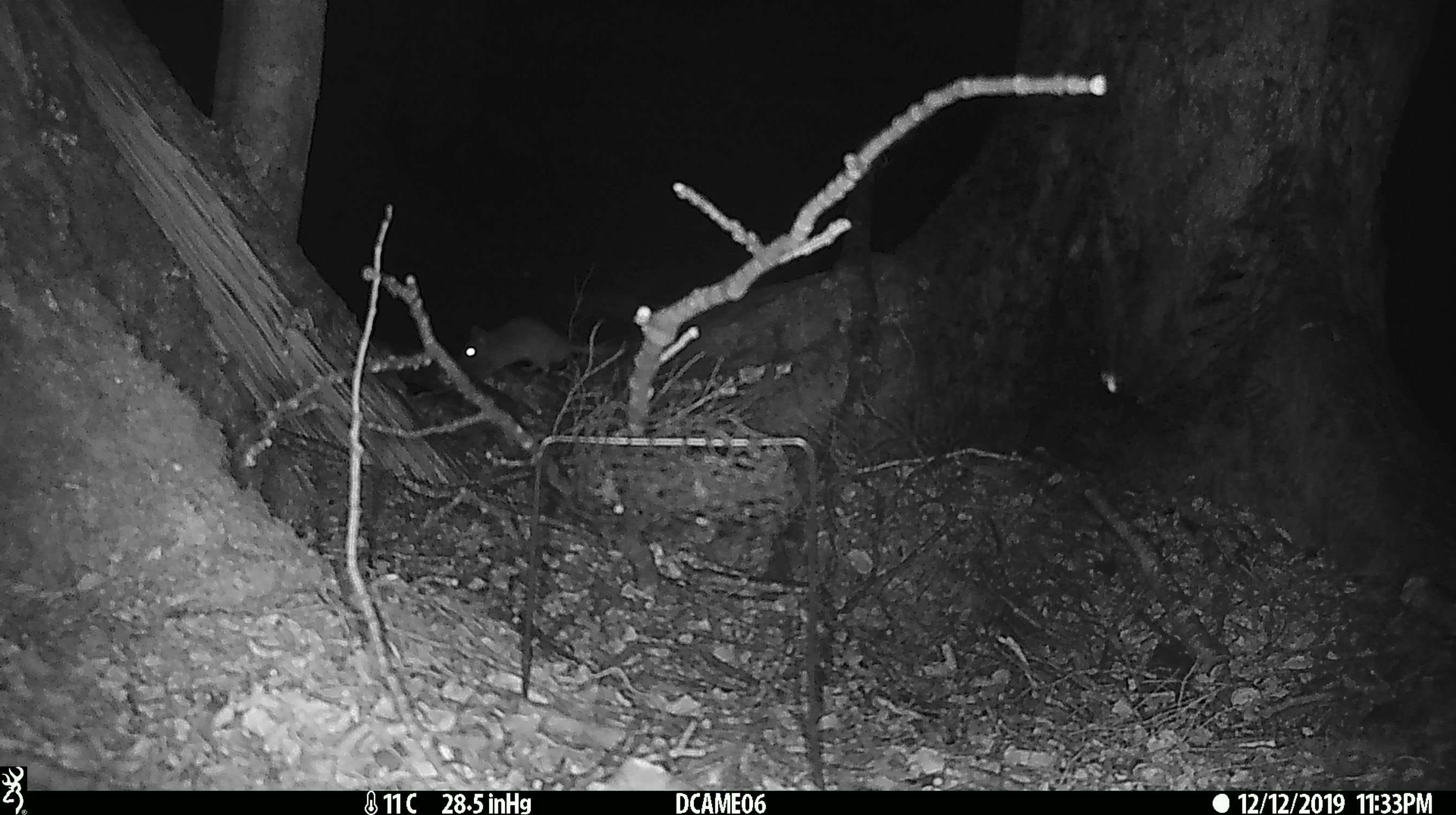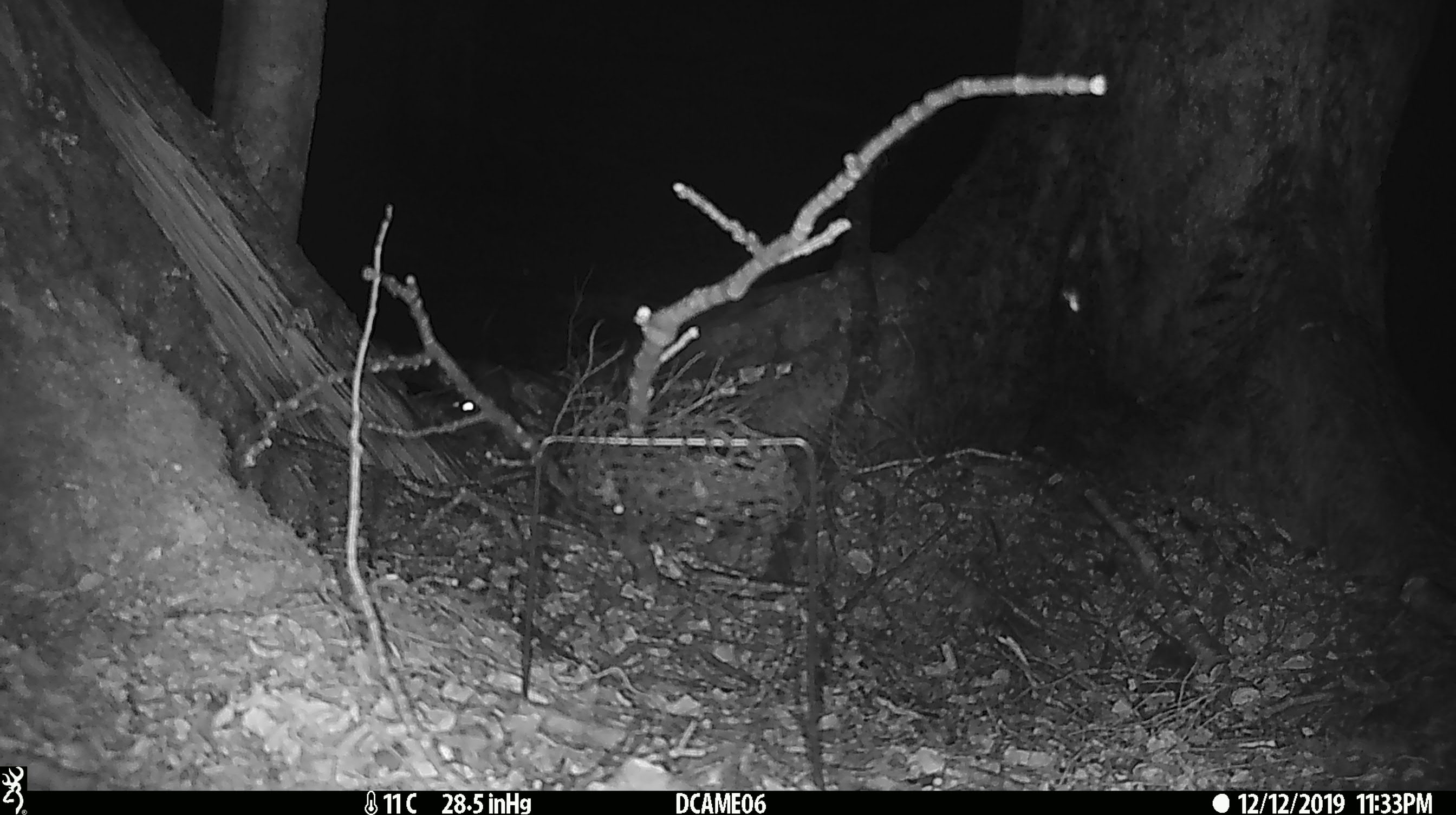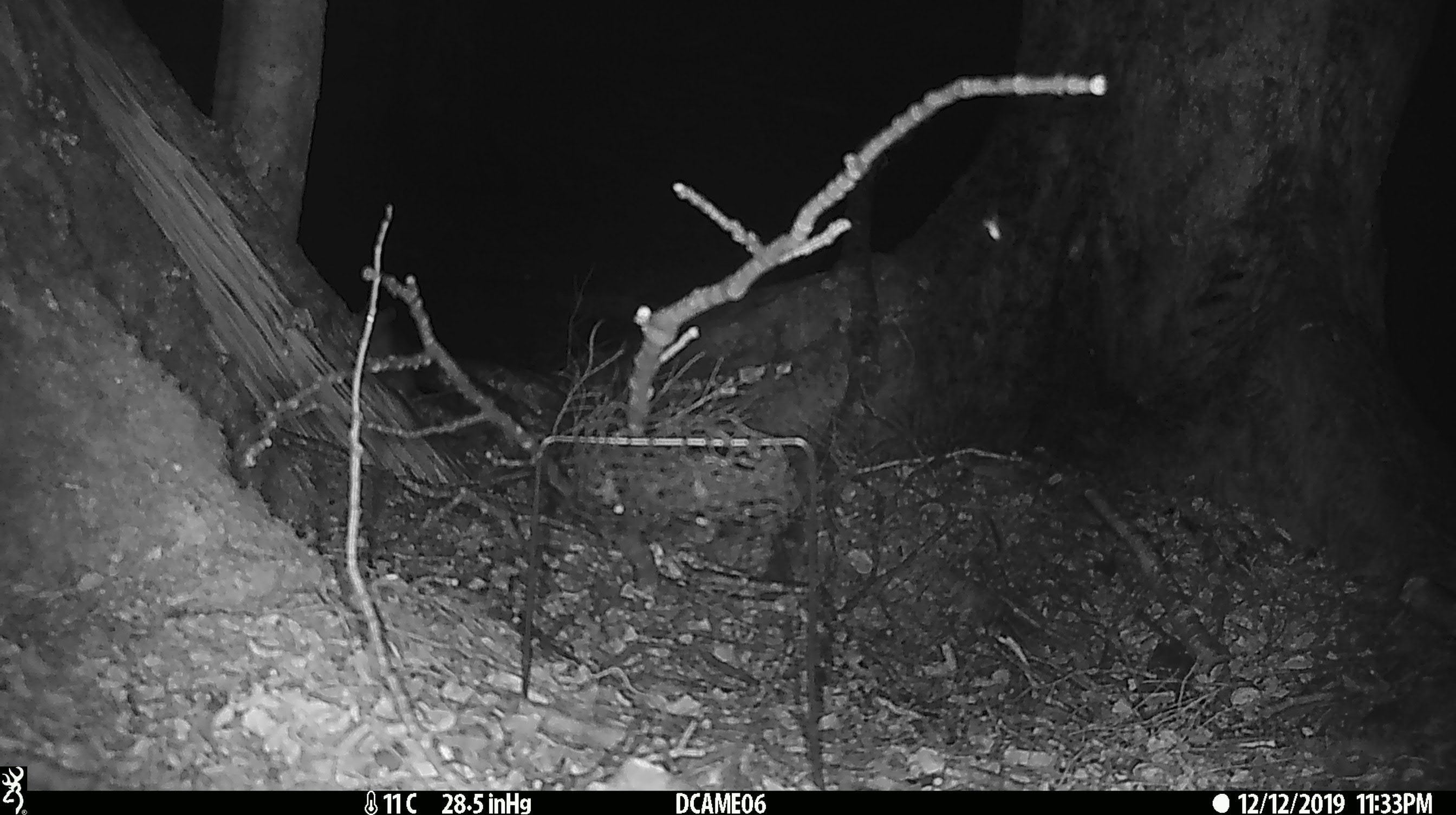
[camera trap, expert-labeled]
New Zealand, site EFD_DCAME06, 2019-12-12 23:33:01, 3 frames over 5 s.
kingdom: Animalia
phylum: Chordata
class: Mammalia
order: Rodentia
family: Muridae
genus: Rattus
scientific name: Rattus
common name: rat